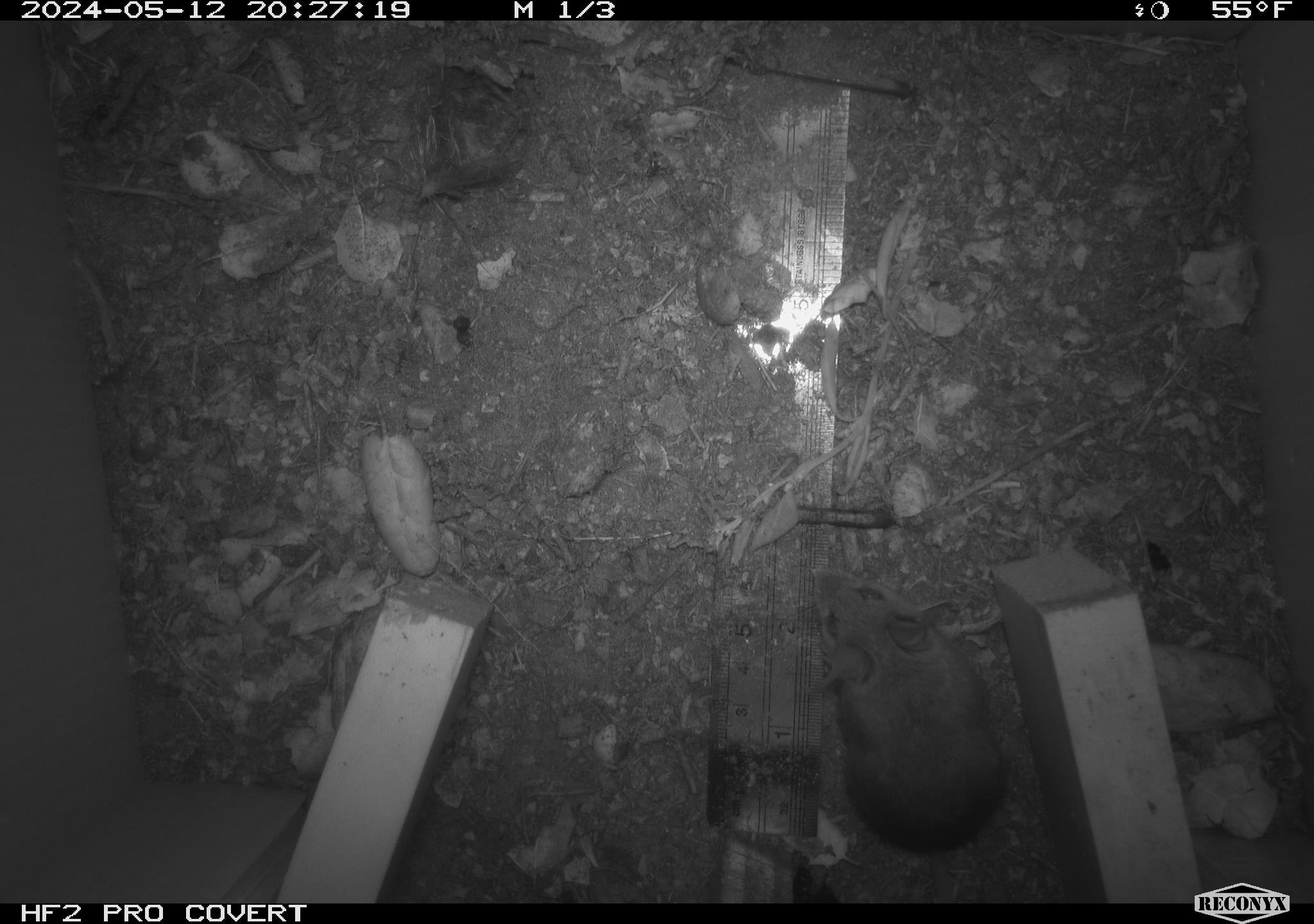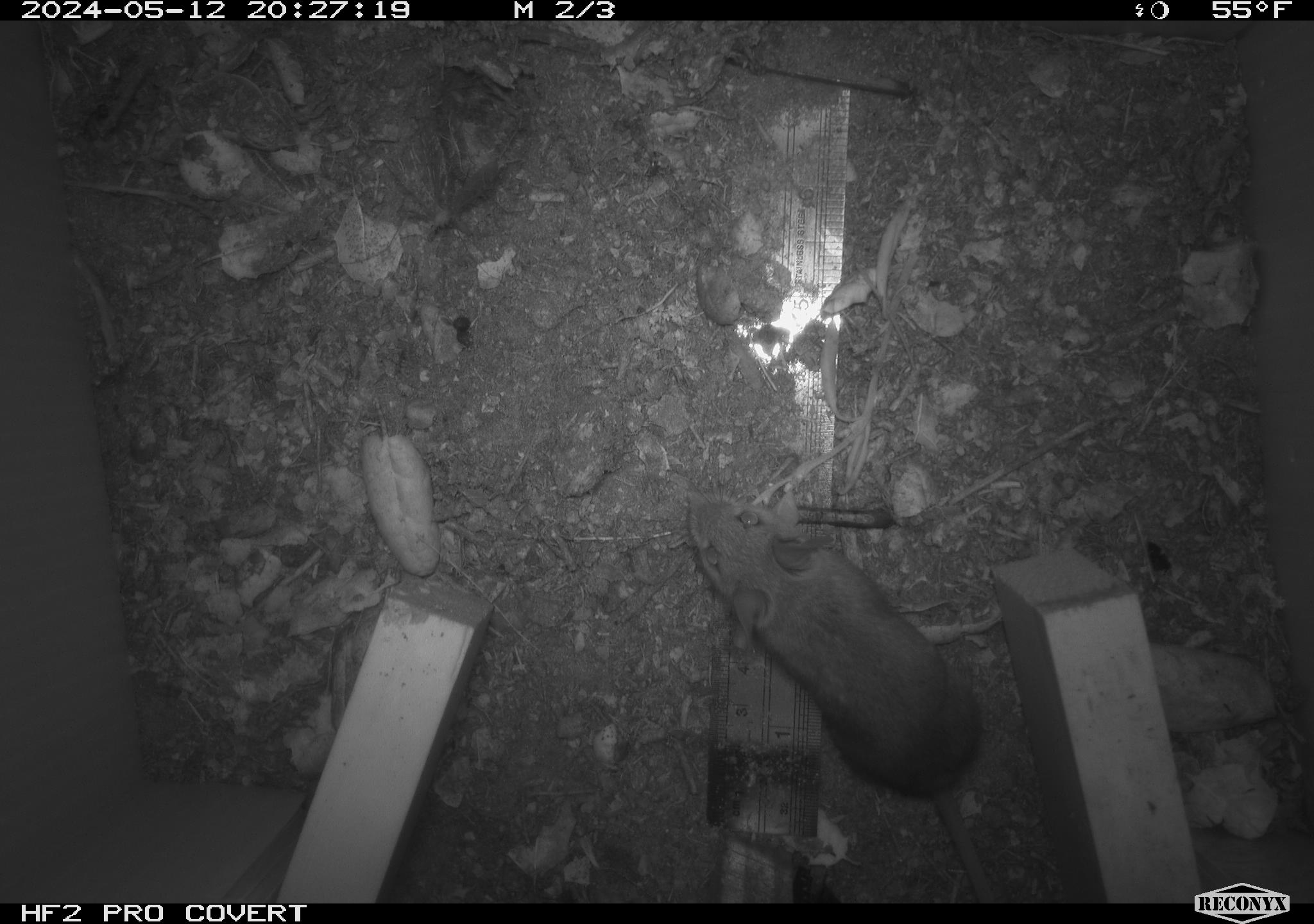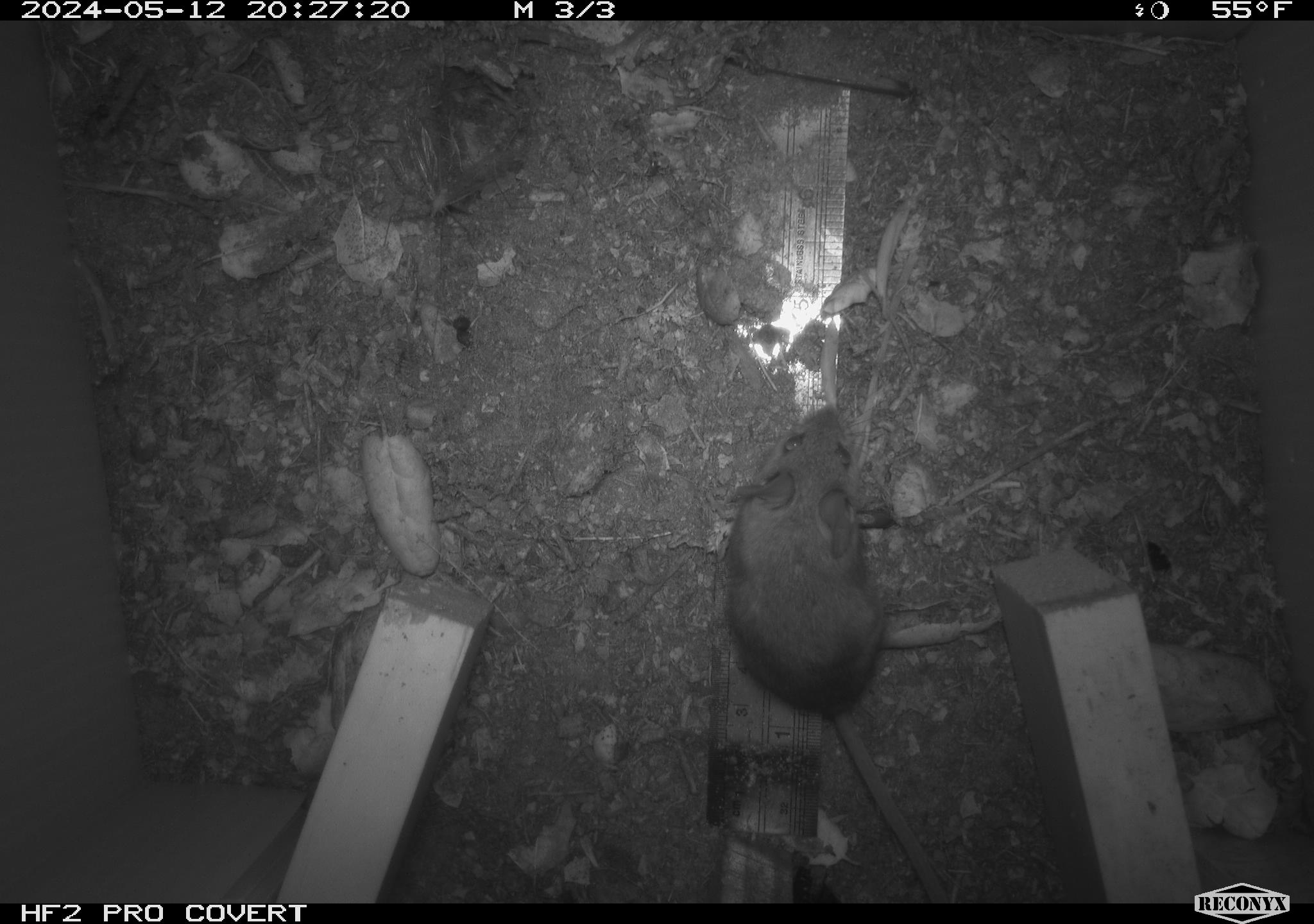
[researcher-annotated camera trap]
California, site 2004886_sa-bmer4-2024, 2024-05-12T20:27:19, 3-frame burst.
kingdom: Animalia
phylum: Chordata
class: Mammalia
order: Rodentia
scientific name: Rodentia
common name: mouse species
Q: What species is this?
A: Mouse species (Rodentia).